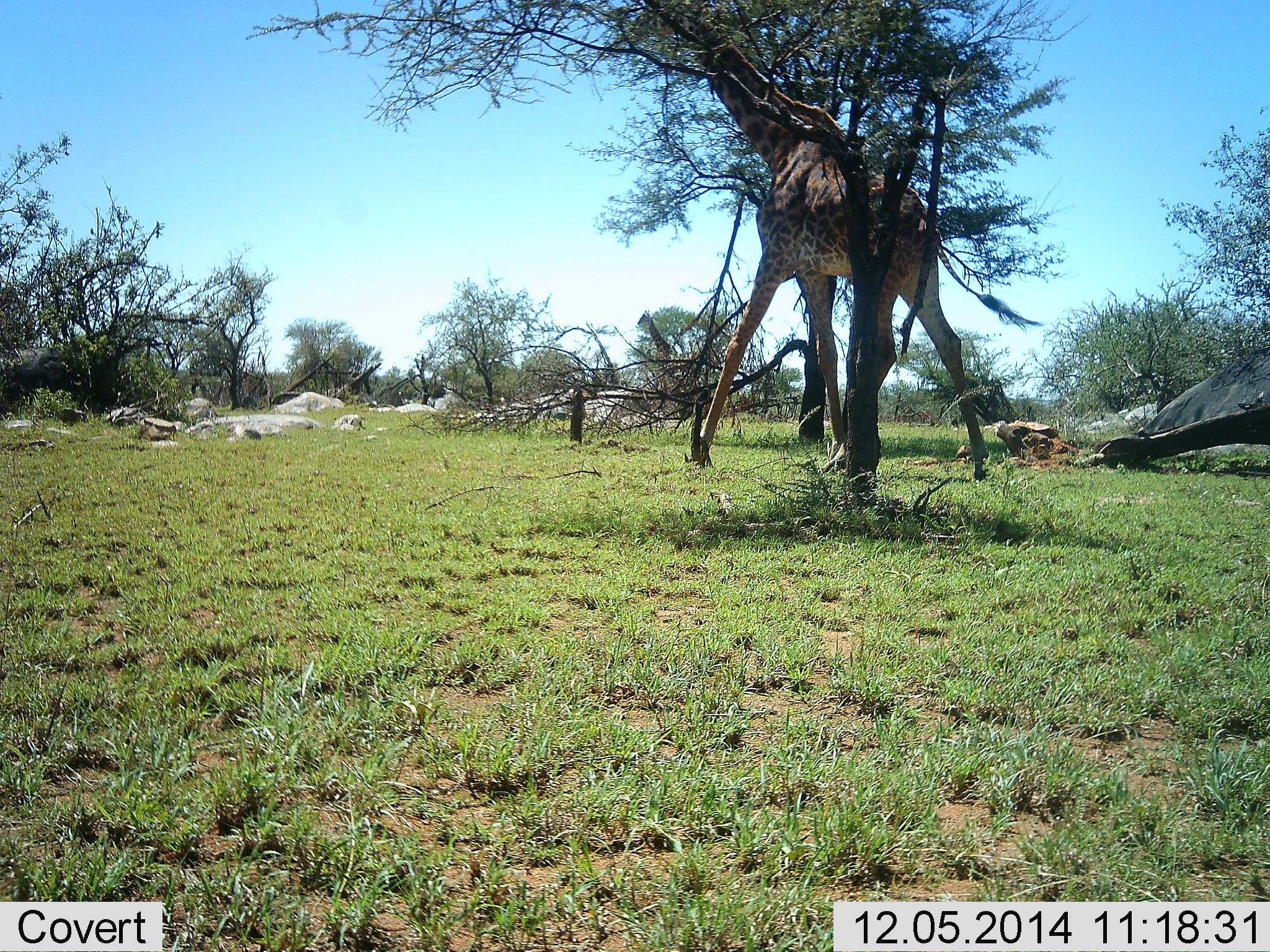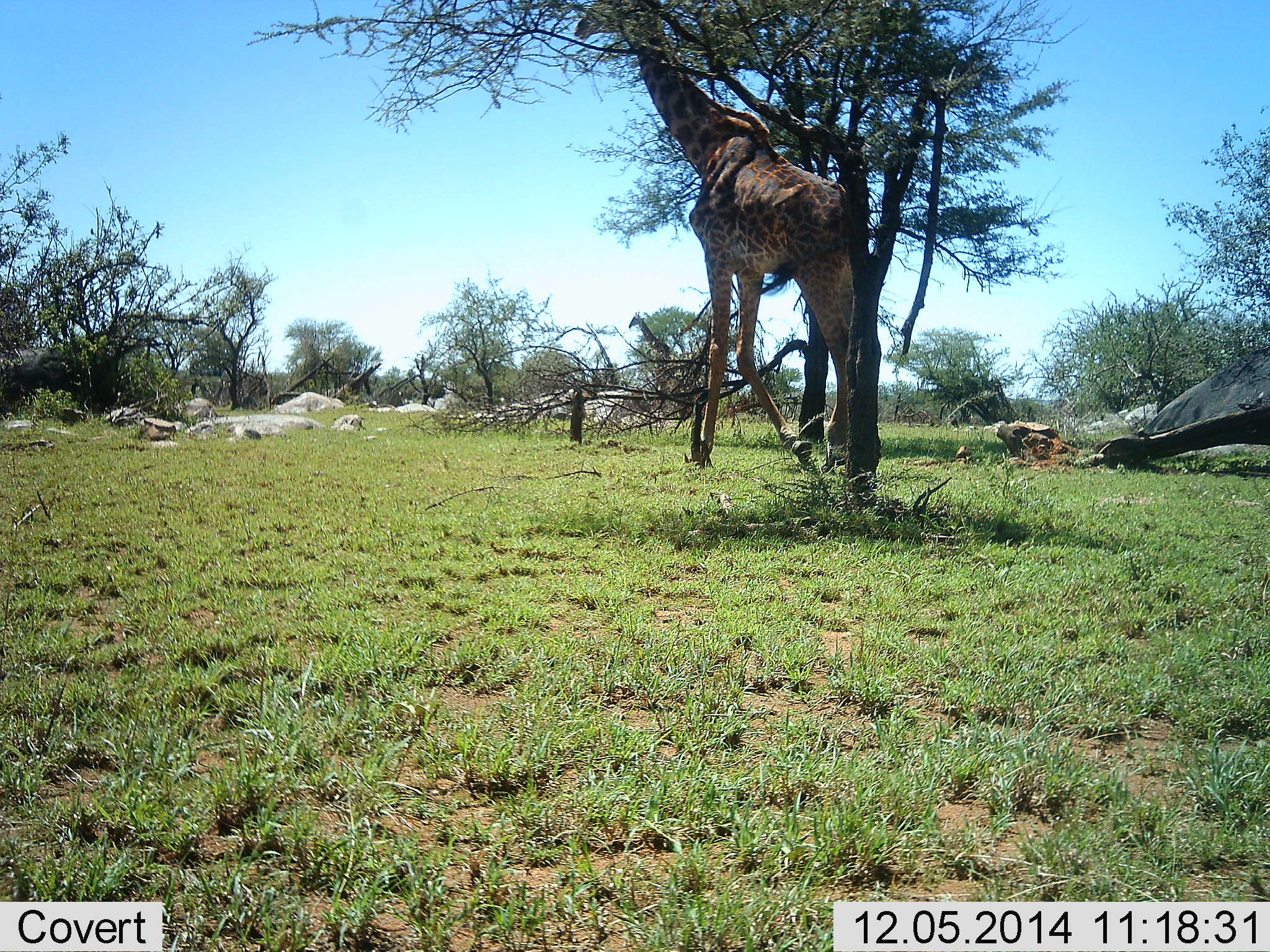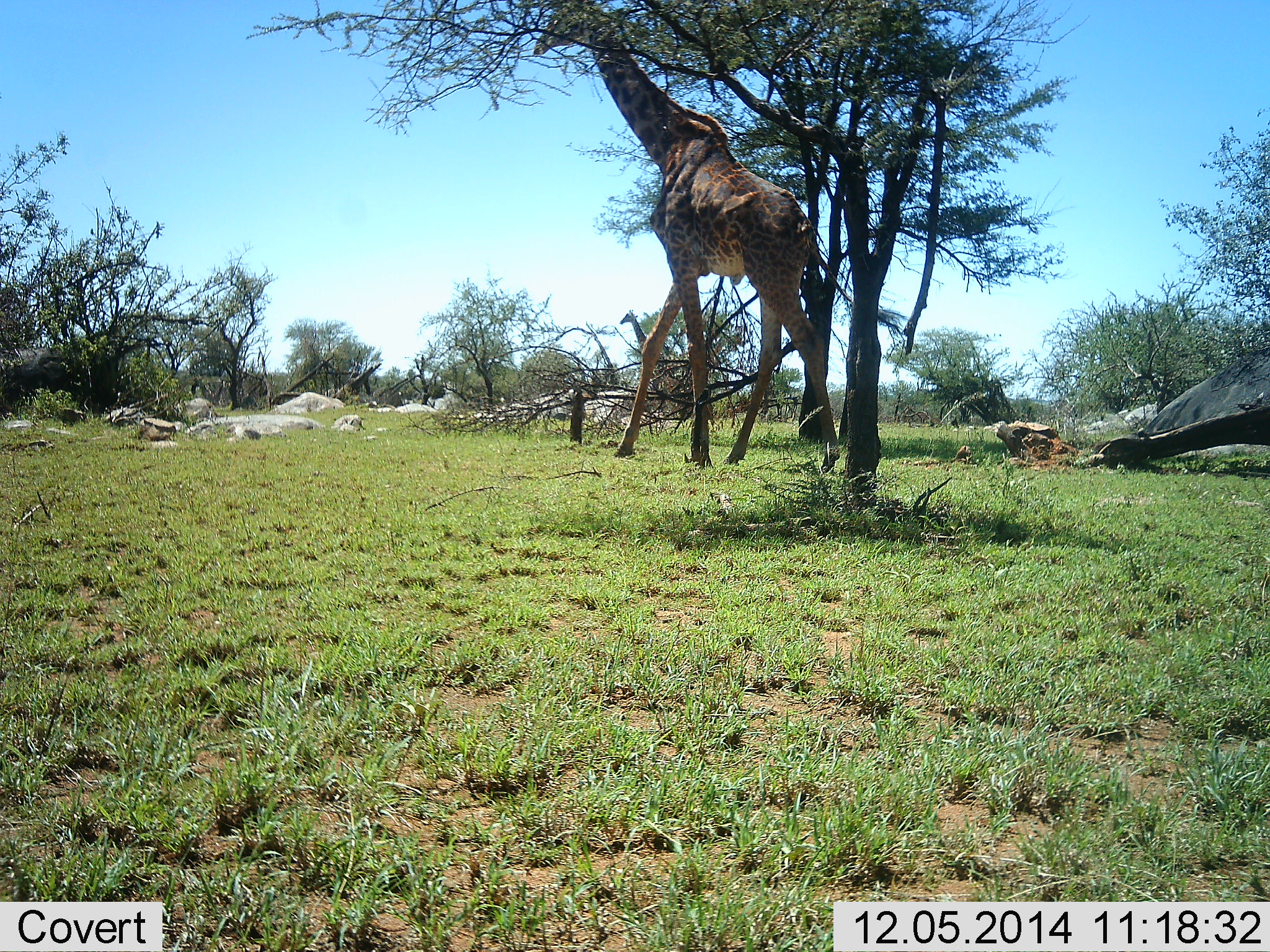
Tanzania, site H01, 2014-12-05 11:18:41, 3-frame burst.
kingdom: Animalia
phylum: Chordata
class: Mammalia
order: Artiodactyla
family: Giraffidae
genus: Giraffa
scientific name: Giraffa camelopardalis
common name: giraffe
Giraffe (Giraffa camelopardalis), count 1. Behavior (volunteer vote fractions): standing 0%, resting 0%, moving 60%, interacting 10%. Young present (vote fraction): 0%. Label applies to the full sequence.